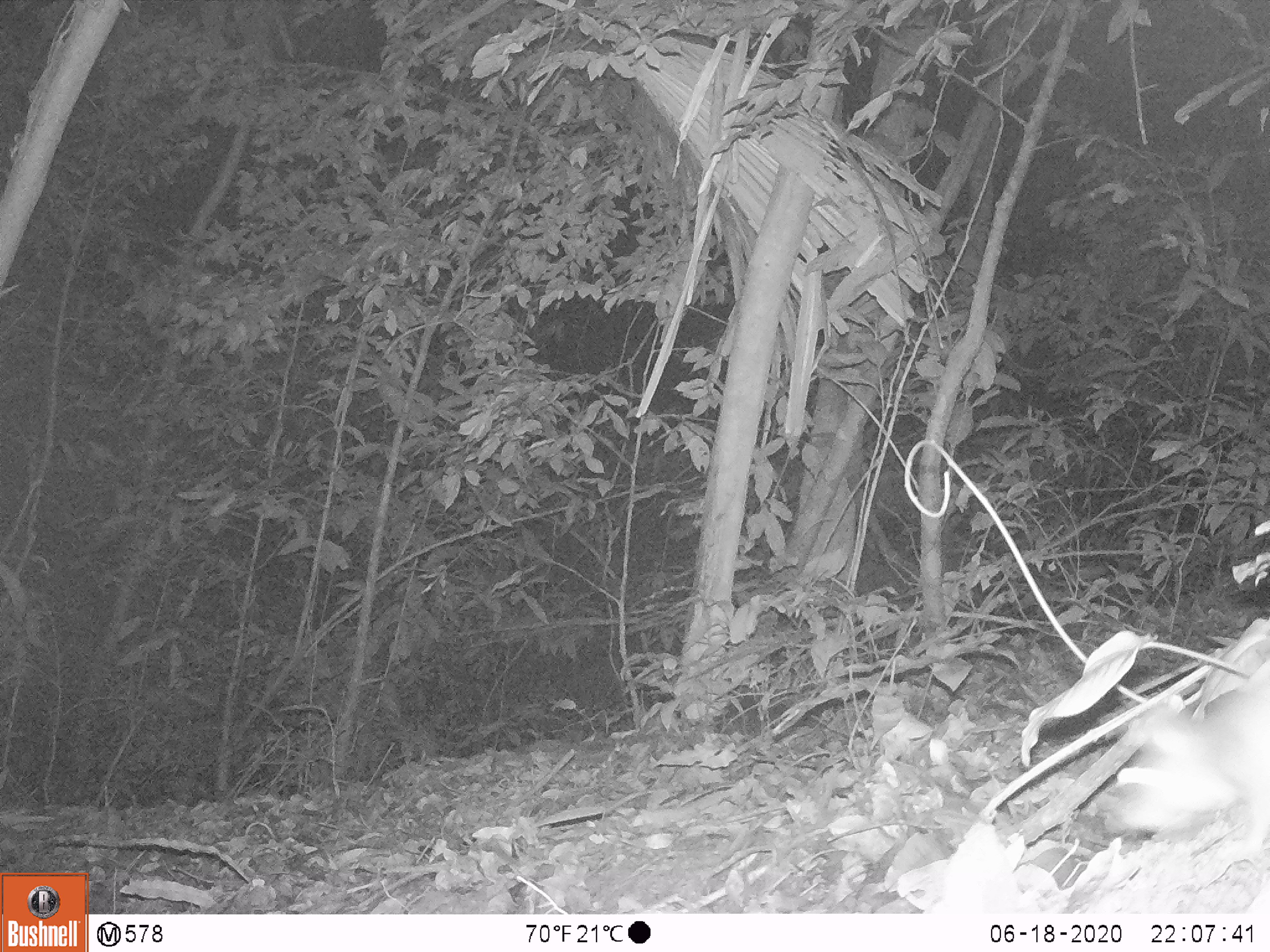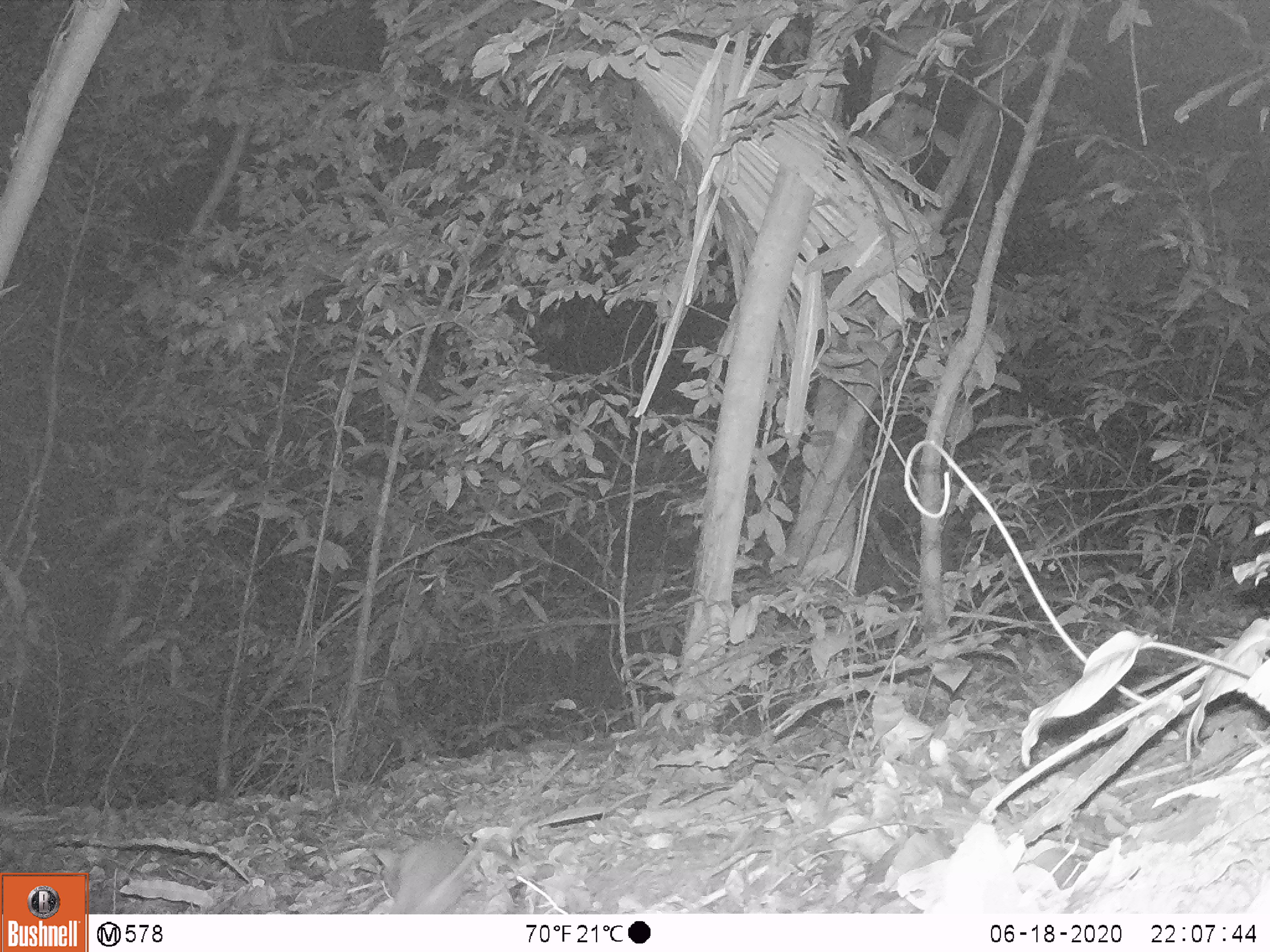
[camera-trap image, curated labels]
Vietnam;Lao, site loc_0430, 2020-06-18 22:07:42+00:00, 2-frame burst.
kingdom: Animalia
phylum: Chordata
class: Mammalia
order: Rodentia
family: Muridae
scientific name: Muridae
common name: old-world mice and rats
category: unidentified murid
Unidentified murid (old-world mice and rats) (Muridae). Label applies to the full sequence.